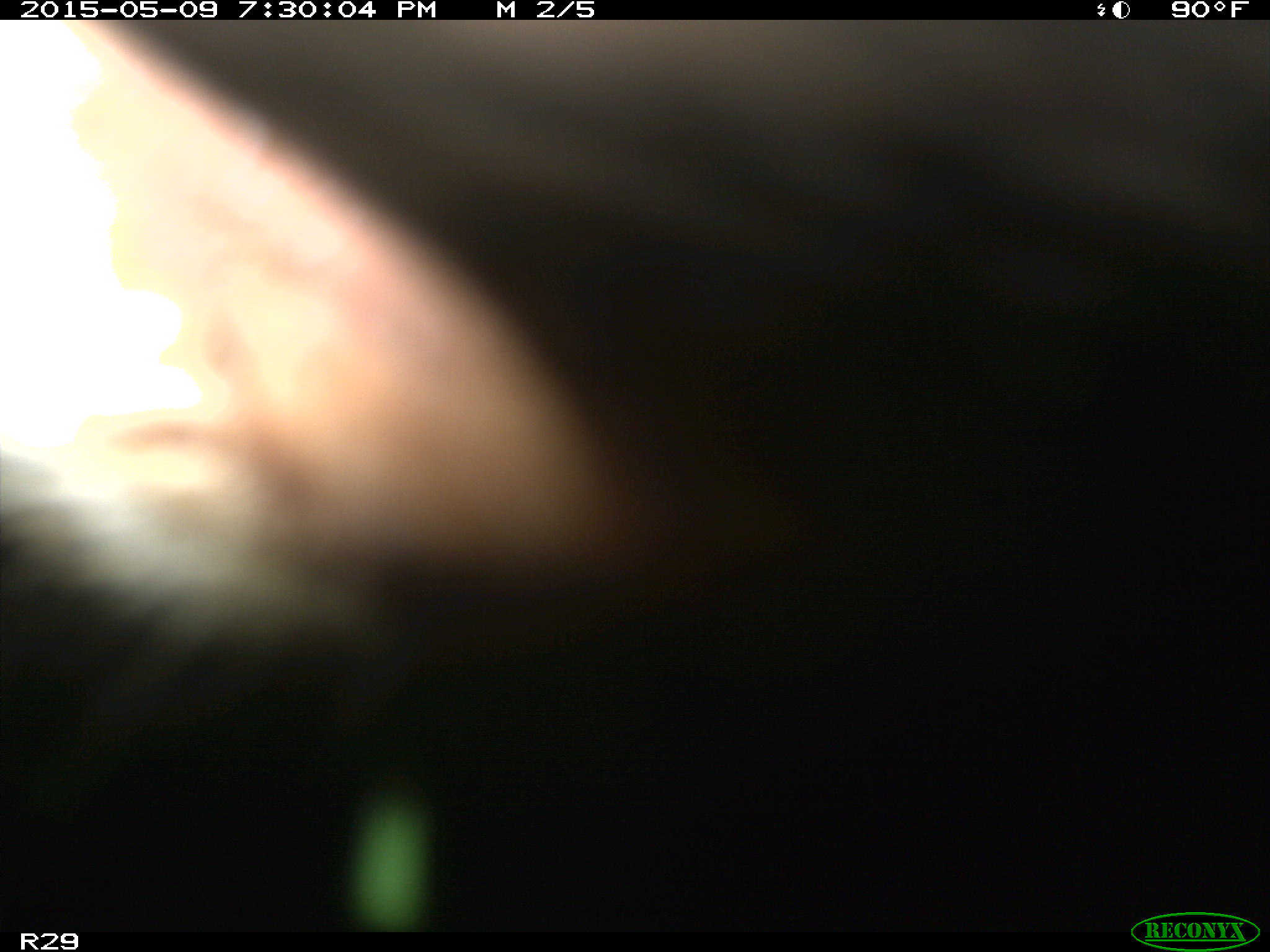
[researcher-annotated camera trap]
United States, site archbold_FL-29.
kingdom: Animalia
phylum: Chordata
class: Mammalia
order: Artiodactyla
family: Bovidae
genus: Bos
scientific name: Bos taurus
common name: domestic cow